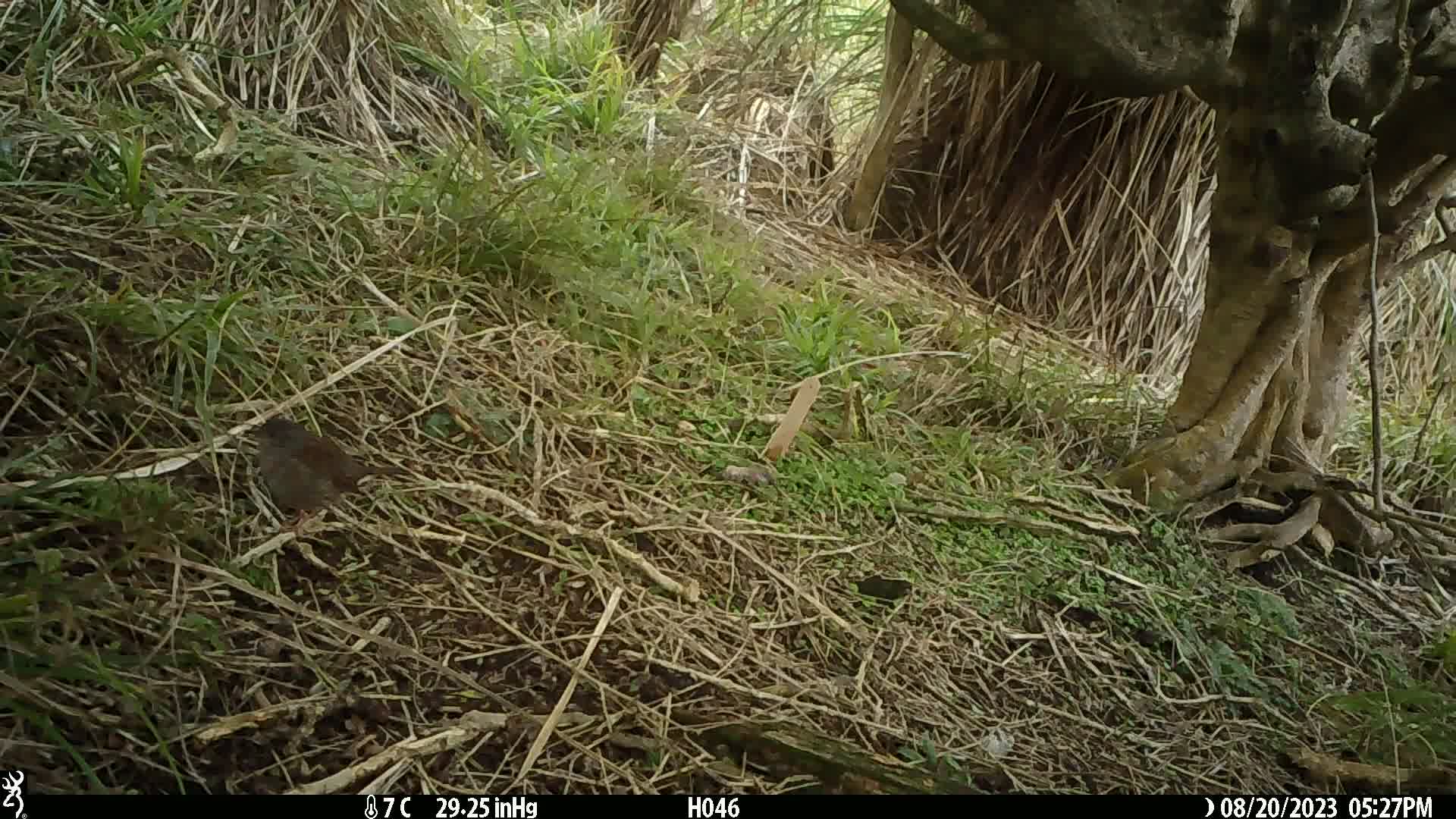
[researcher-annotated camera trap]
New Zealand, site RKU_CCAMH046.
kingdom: Animalia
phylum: Chordata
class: Aves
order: Passeriformes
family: Prunellidae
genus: Prunella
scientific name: Prunella modularis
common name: dunnock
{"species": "dunnock (Prunella modularis)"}